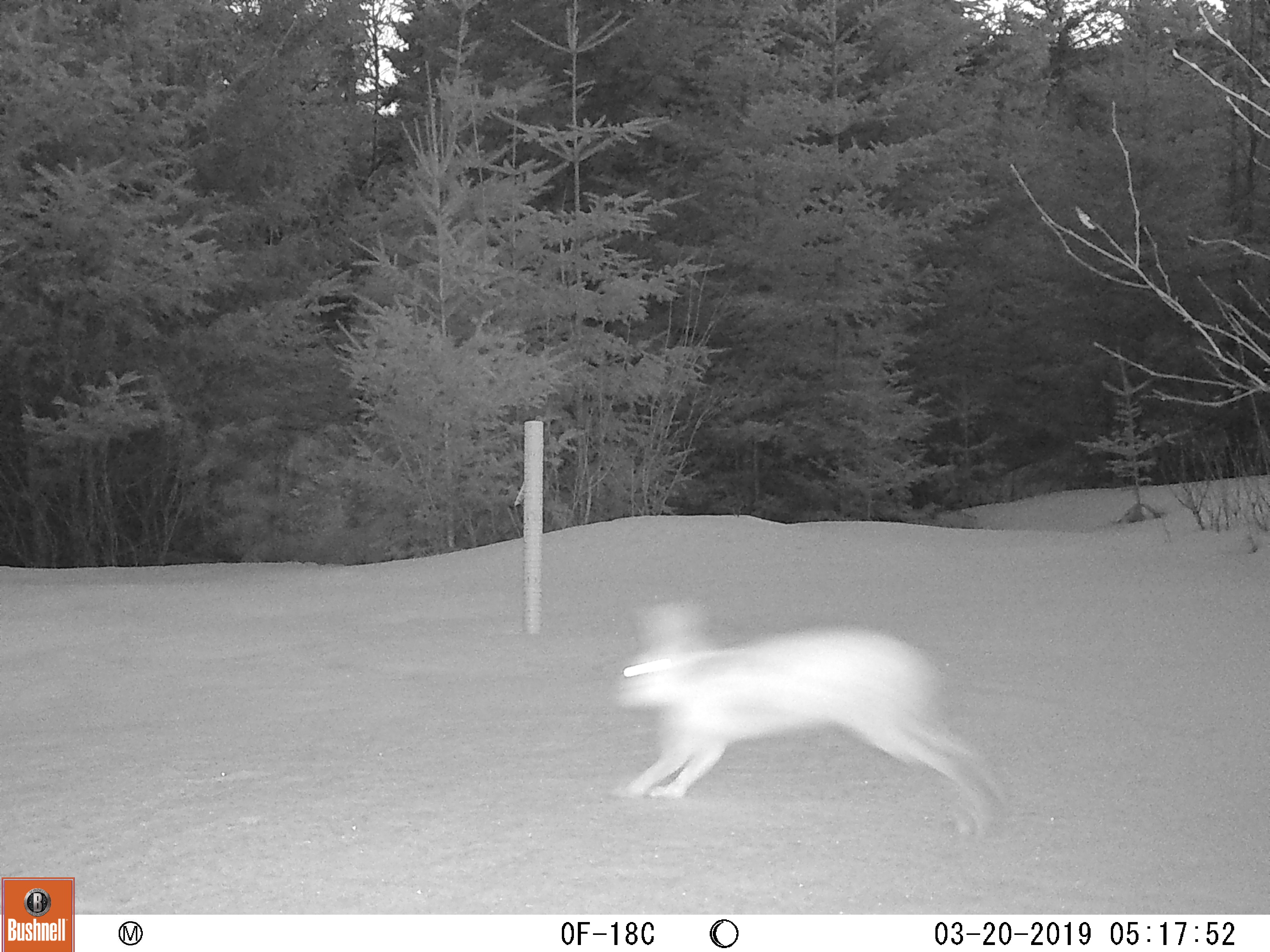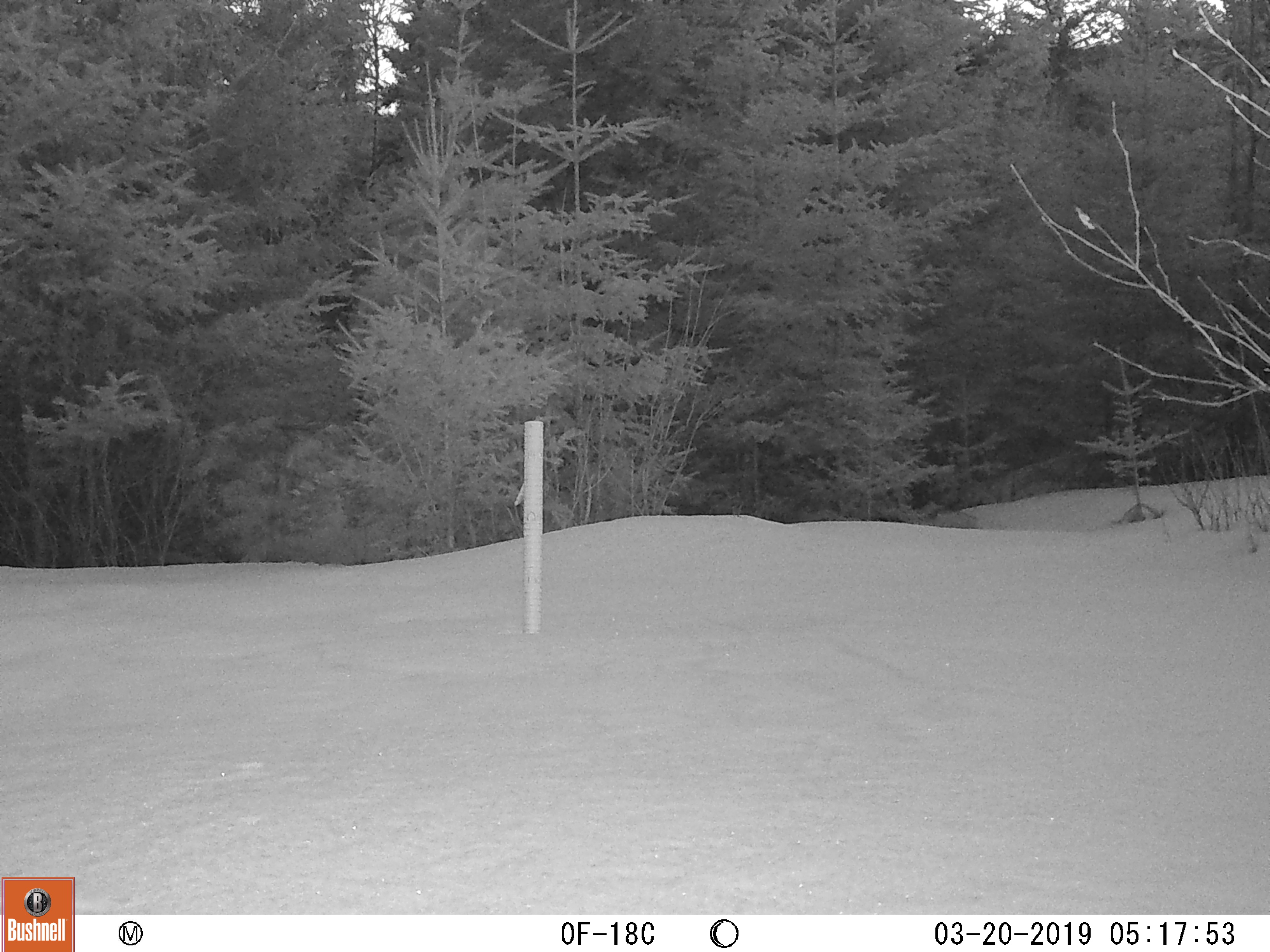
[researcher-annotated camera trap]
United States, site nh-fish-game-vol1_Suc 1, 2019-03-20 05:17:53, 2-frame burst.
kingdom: Animalia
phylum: Chordata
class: Mammalia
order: Lagomorpha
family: Leporidae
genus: Lepus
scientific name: Lepus americanus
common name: snowshoe hare